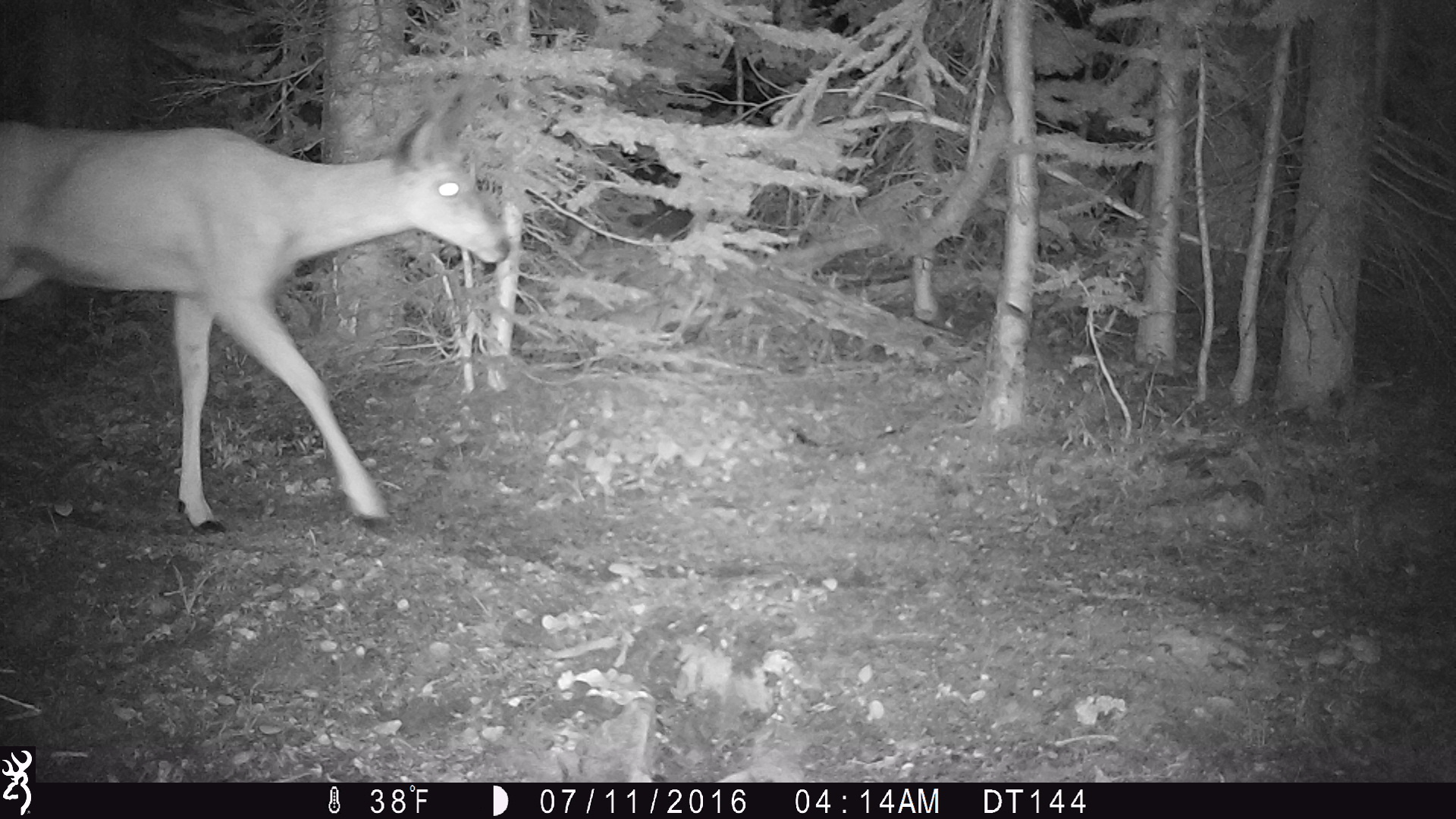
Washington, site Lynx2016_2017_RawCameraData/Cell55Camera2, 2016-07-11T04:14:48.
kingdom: Animalia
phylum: Chordata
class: Mammalia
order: Artiodactyla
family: Cervidae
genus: Odocoileus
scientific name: Odocoileus hemionus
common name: mule deer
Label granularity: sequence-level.